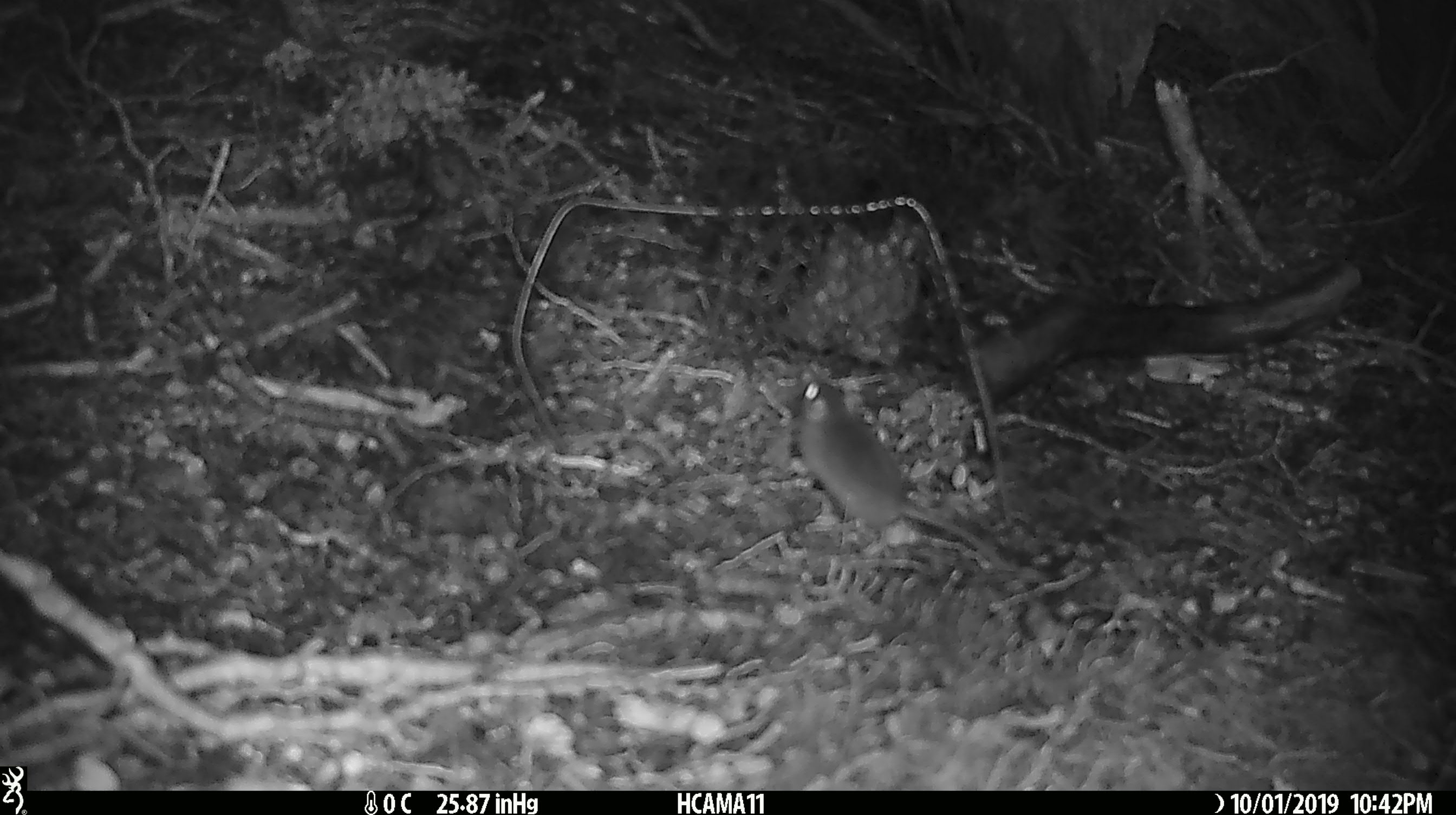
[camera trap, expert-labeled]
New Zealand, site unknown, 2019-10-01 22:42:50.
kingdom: Animalia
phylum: Chordata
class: Mammalia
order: Rodentia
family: Muridae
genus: Mus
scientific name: Mus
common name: mouse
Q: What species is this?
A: Mouse (Mus).